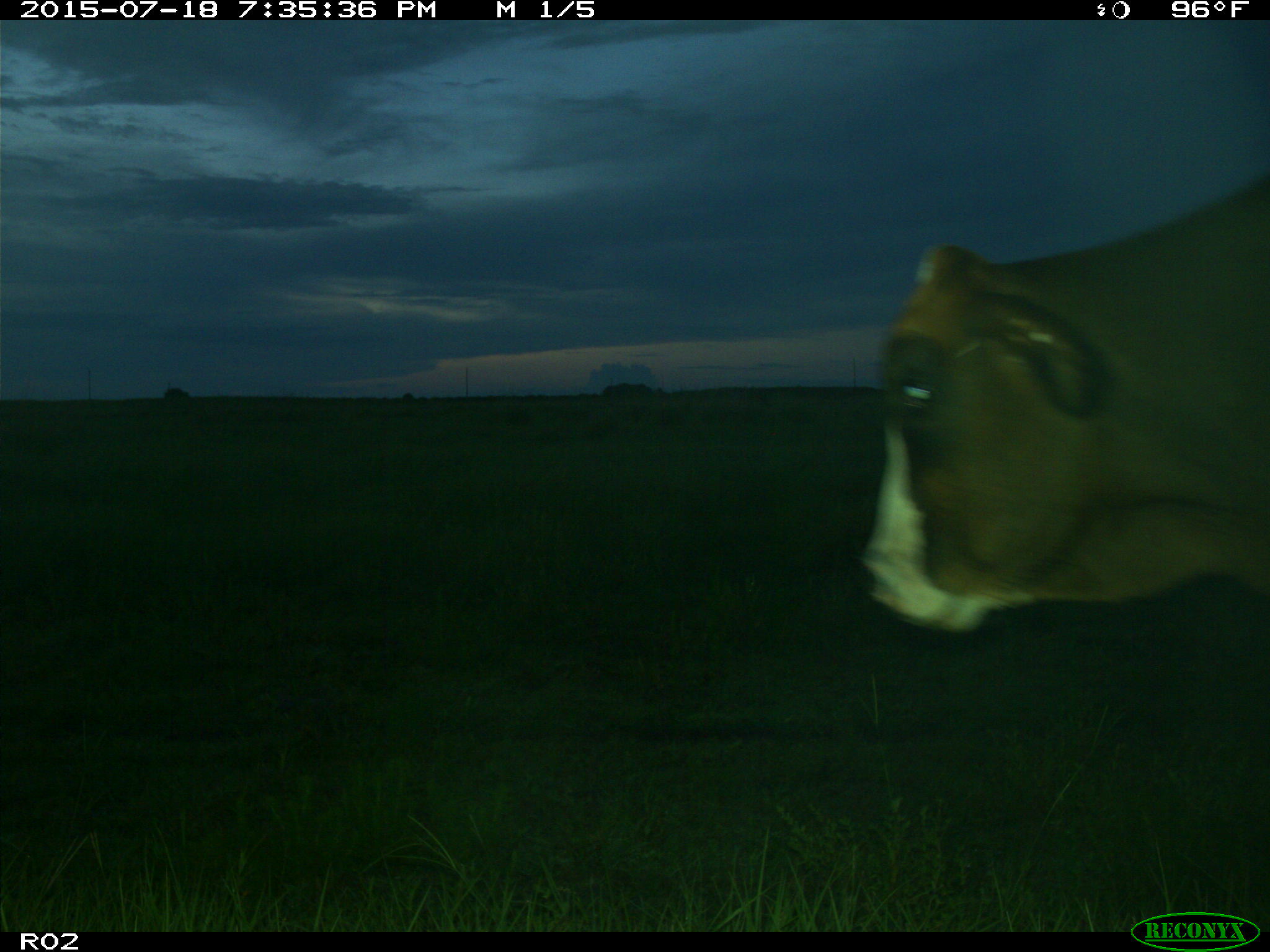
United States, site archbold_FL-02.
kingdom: Animalia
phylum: Chordata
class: Mammalia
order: Artiodactyla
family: Bovidae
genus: Bos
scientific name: Bos taurus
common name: domestic cow